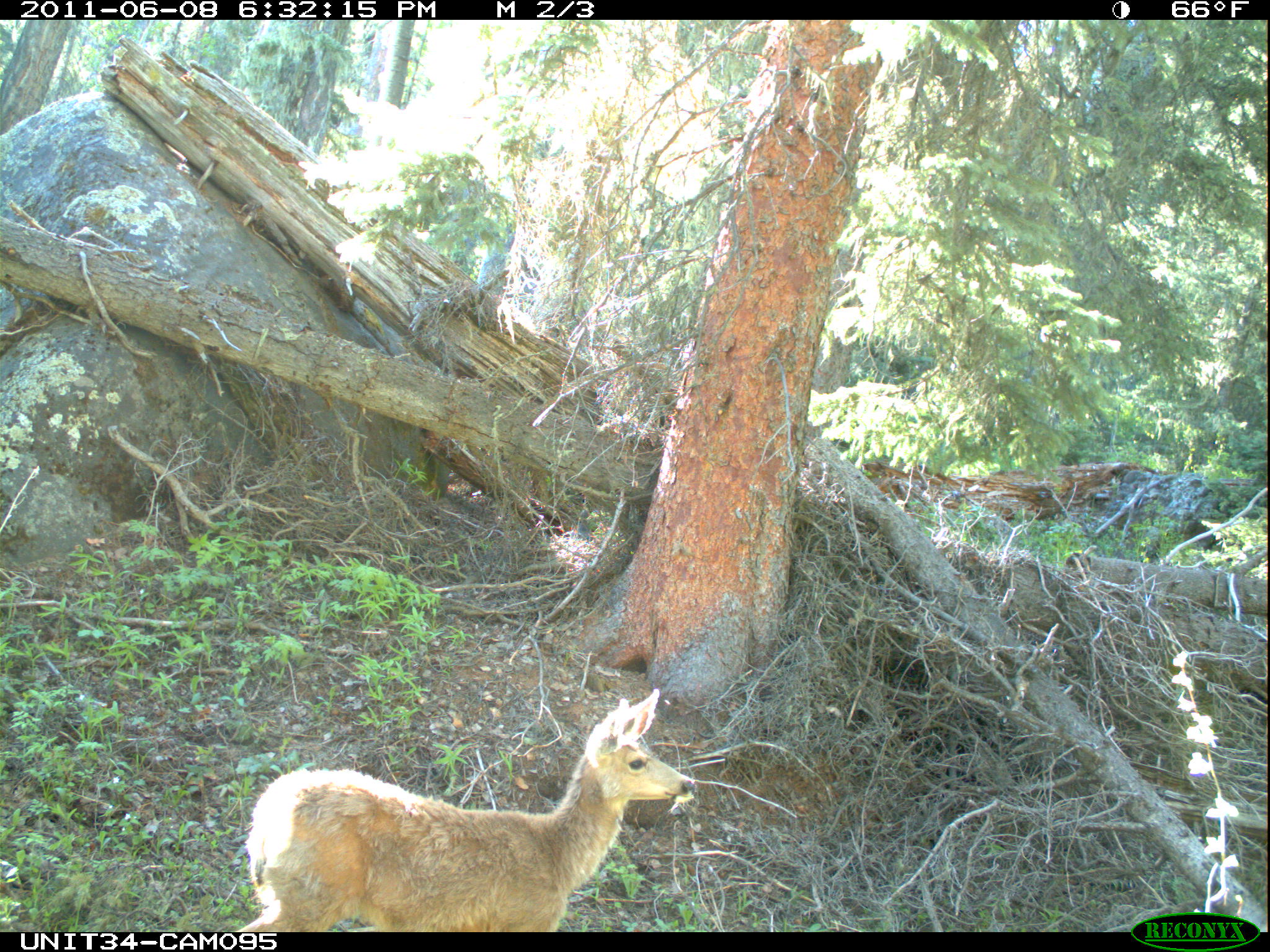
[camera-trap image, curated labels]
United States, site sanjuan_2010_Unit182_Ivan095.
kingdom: Animalia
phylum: Chordata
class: Mammalia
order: Artiodactyla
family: Cervidae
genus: Odocoileus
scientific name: Odocoileus hemionus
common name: mule deer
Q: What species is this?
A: Odocoileus hemionus (mule deer).